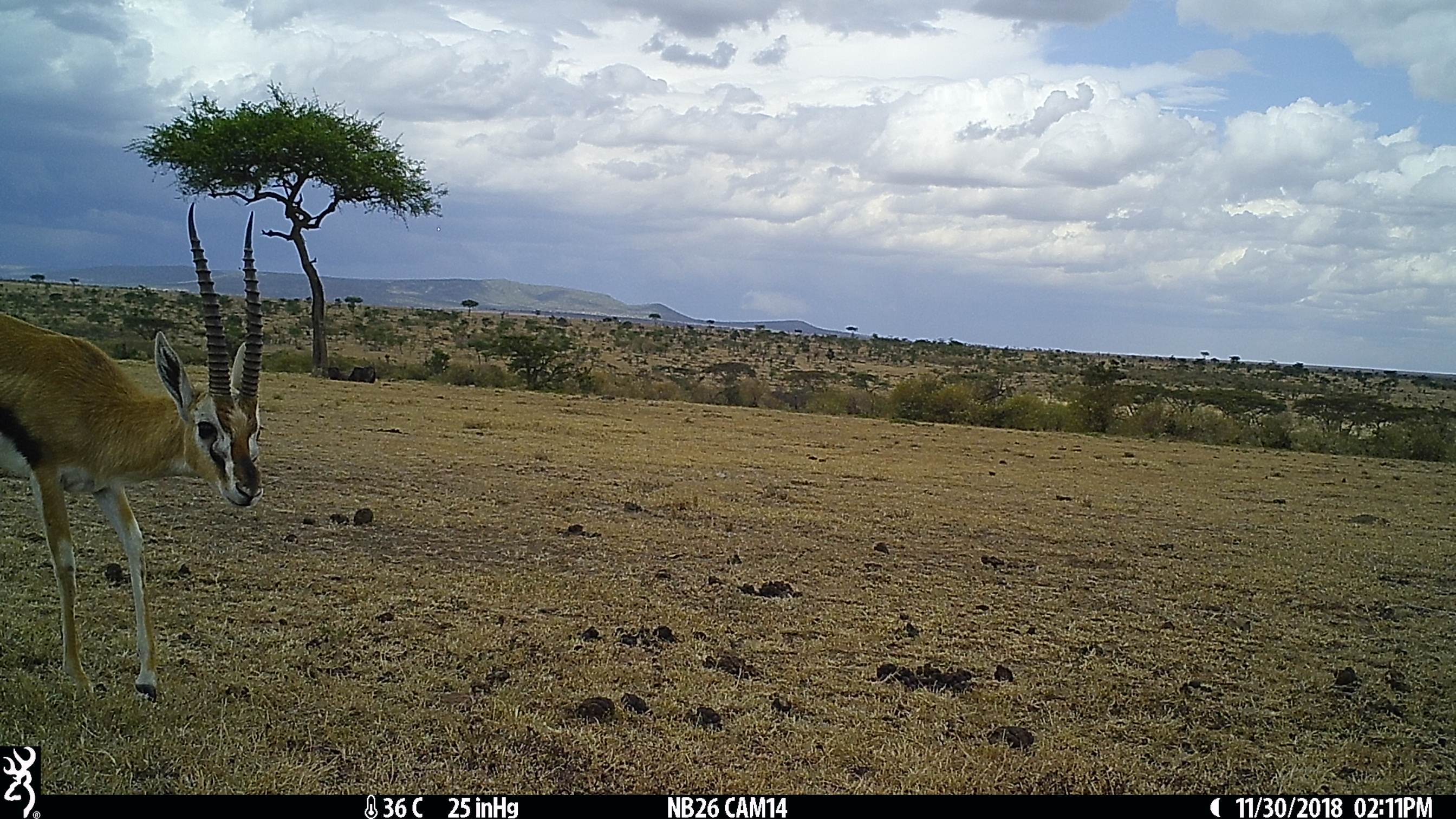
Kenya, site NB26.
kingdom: Animalia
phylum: Chordata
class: Mammalia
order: Artiodactyla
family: Bovidae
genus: Eudorcas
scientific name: Eudorcas thomsonii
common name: thomon's gazelle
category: gazelle thomsons